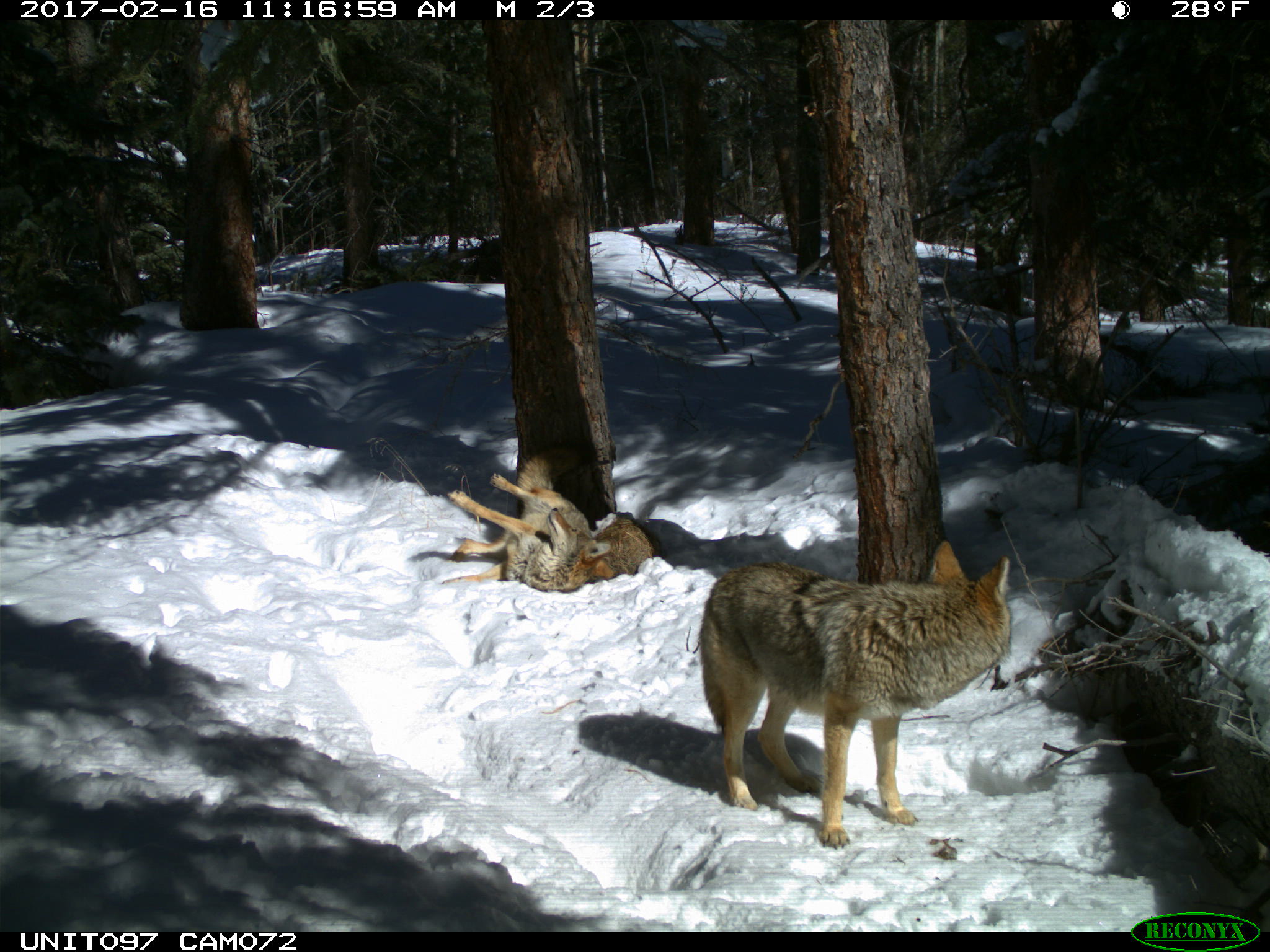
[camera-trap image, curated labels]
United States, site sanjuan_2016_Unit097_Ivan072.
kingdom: Animalia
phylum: Chordata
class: Mammalia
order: Carnivora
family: Canidae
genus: Canis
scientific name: Canis latrans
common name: coyote